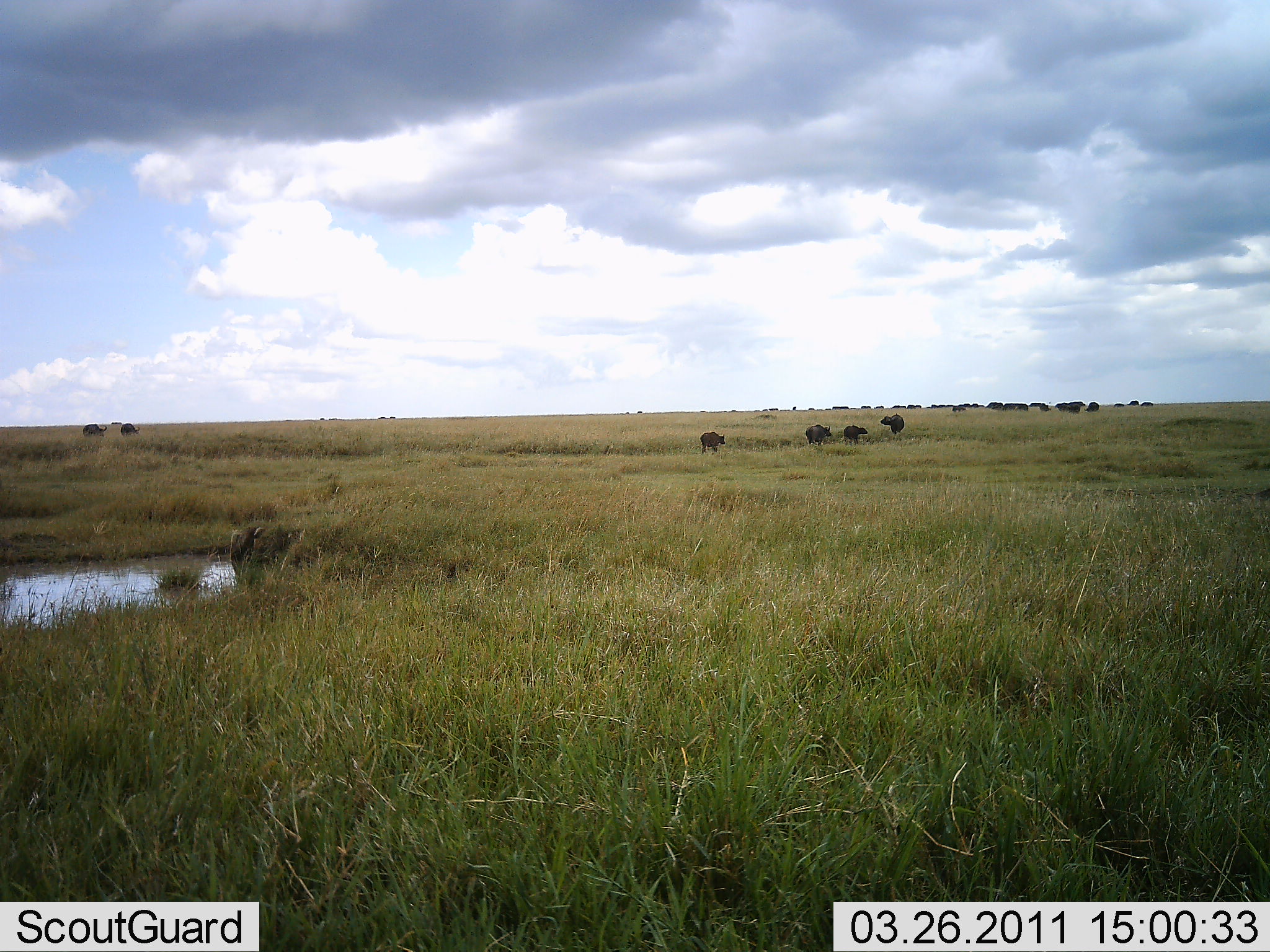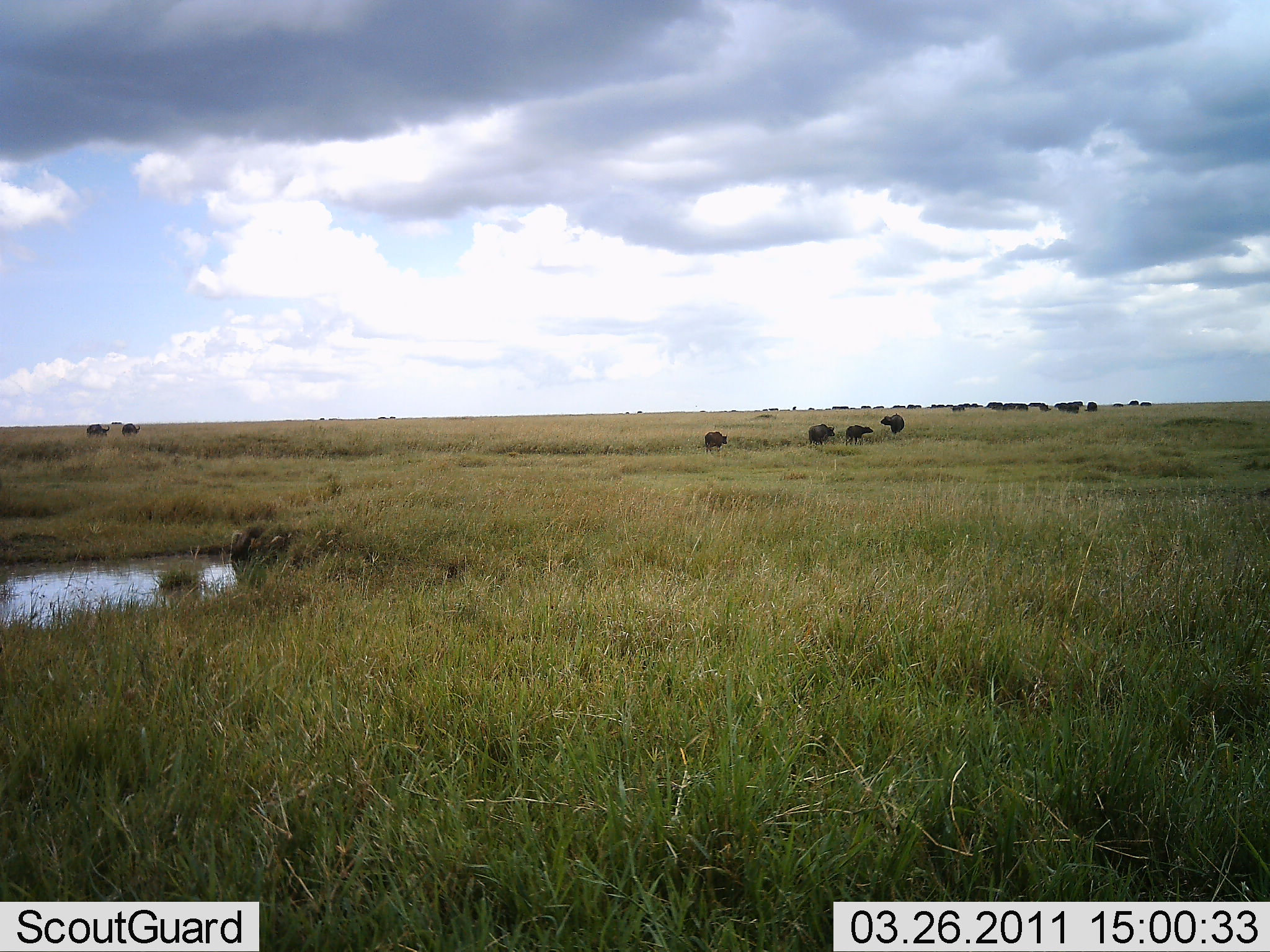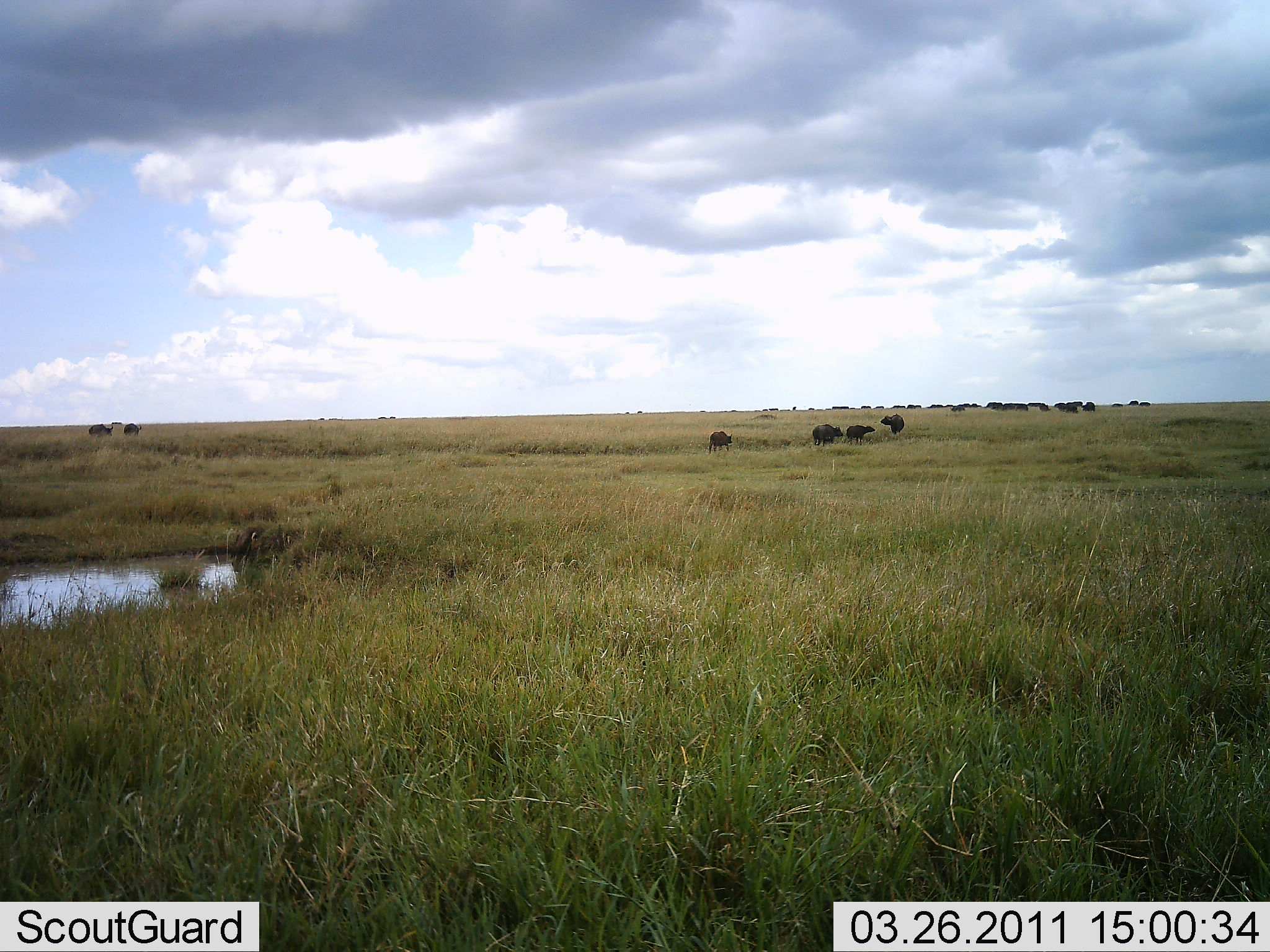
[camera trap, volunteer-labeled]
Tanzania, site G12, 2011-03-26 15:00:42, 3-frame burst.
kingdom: Animalia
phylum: Chordata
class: Mammalia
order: Artiodactyla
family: Bovidae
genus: Connochaetes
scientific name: Connochaetes taurinus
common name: blue wildebeest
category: wildebeest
Wildebeest (blue wildebeest) (Connochaetes taurinus), count 11-50. Behavior (volunteer vote fractions): standing 50%, resting 0%, moving 60%, interacting 0%. Young present (vote fraction): 0%. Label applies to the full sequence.